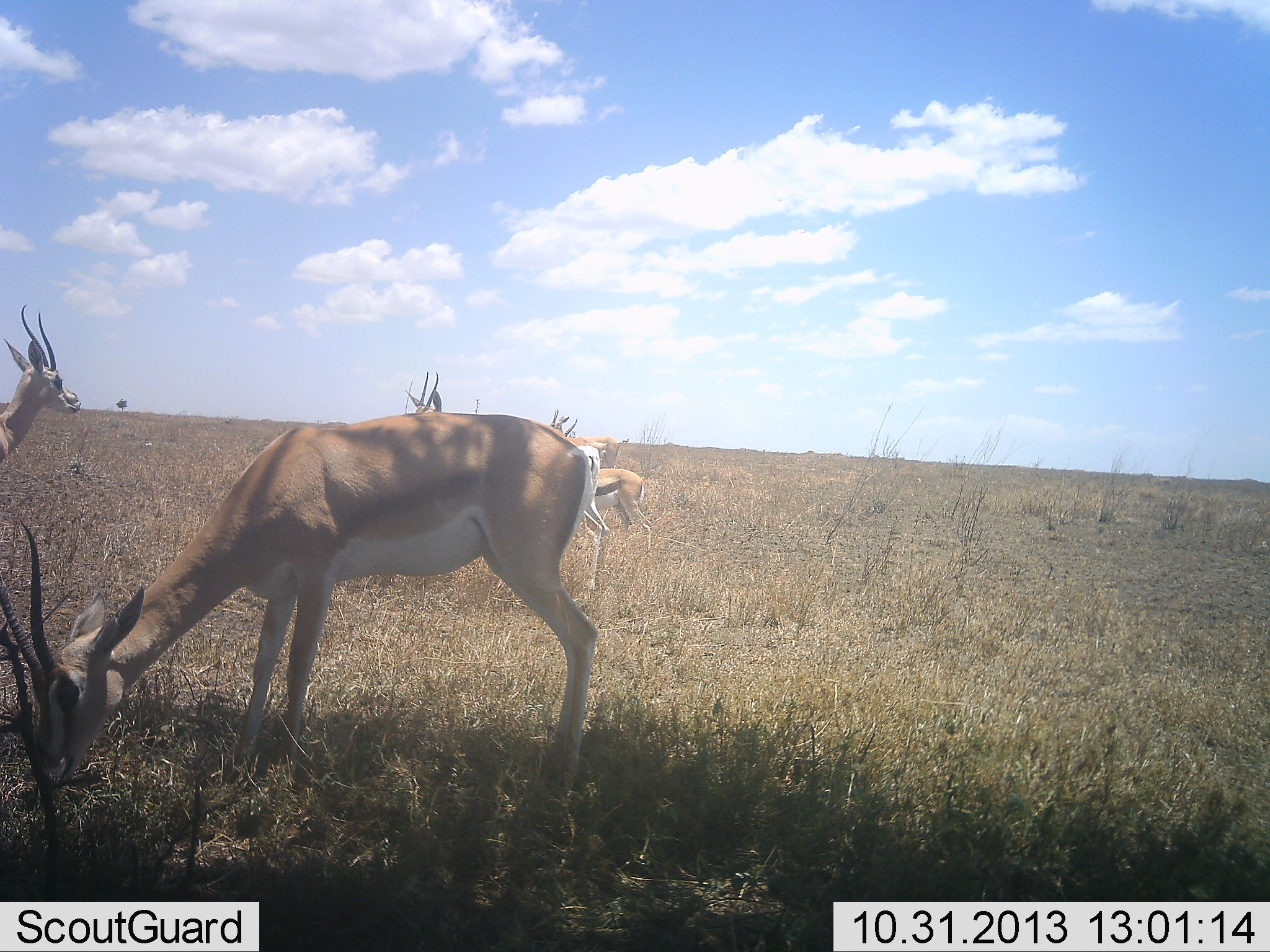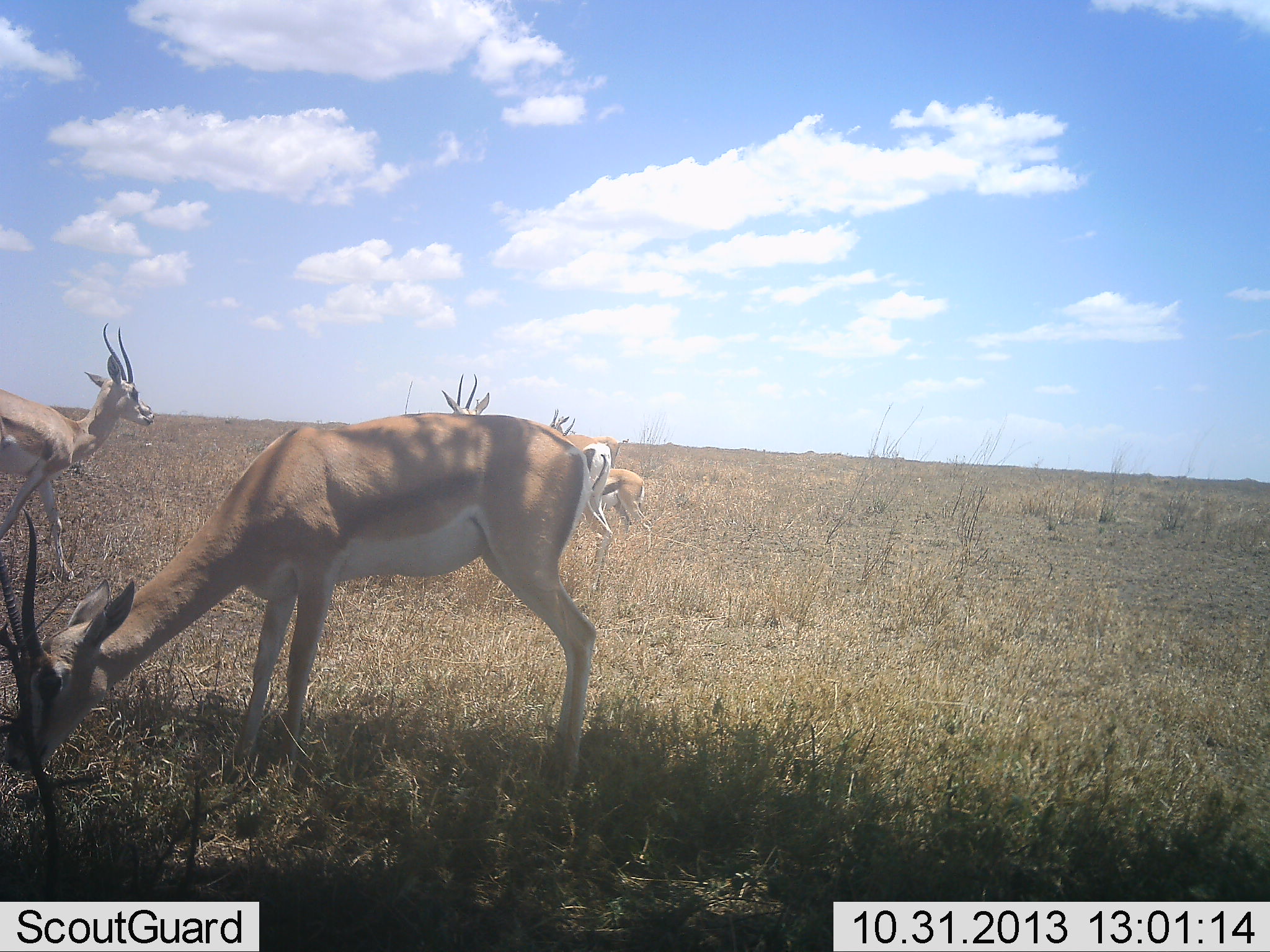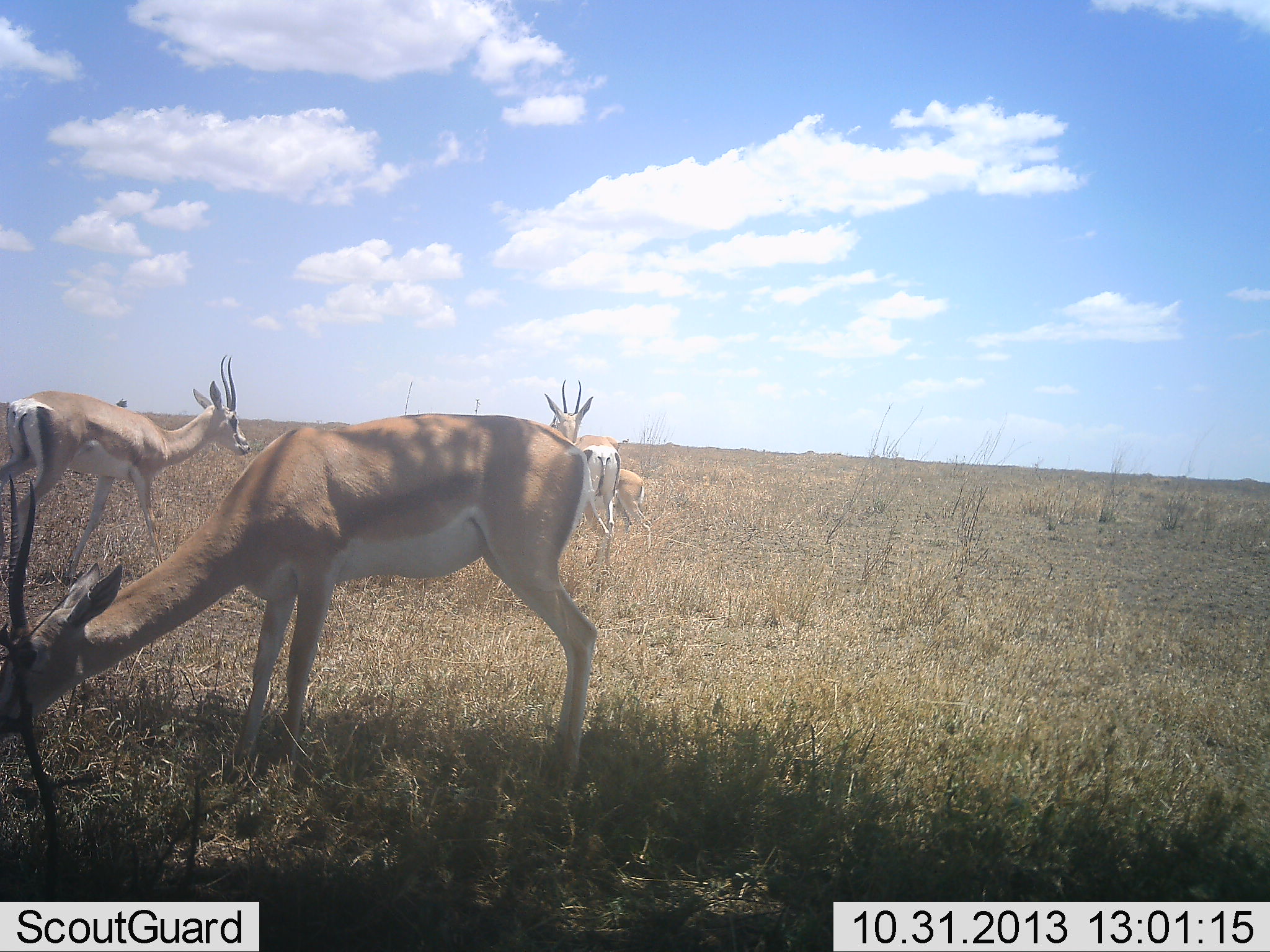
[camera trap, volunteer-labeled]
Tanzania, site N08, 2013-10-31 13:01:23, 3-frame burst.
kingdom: Animalia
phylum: Chordata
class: Mammalia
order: Artiodactyla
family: Bovidae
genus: Nanger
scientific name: Nanger granti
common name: grant's gazelle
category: gazellegrants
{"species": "gazellegrants (grant's gazelle) (Nanger granti)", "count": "4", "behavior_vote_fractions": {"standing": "67%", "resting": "0%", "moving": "48%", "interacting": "5%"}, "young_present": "10%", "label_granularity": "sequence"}